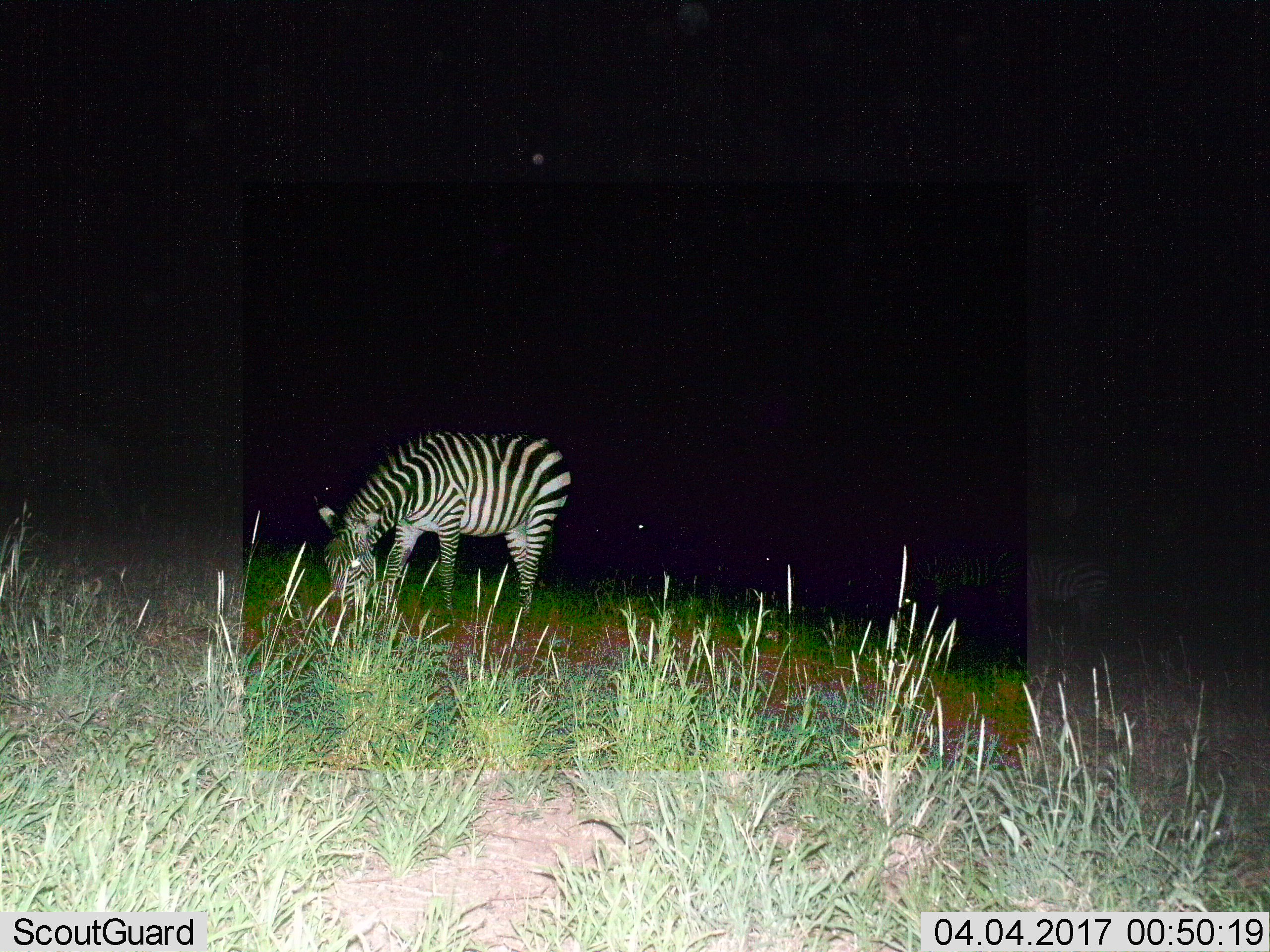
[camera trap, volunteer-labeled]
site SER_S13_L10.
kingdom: Animalia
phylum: Chordata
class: Mammalia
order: Perissodactyla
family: Equidae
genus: Equus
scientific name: Equus quagga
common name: plains zebra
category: zebraplains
Zebraplains (plains zebra) (Equus quagga), count 1. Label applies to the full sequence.